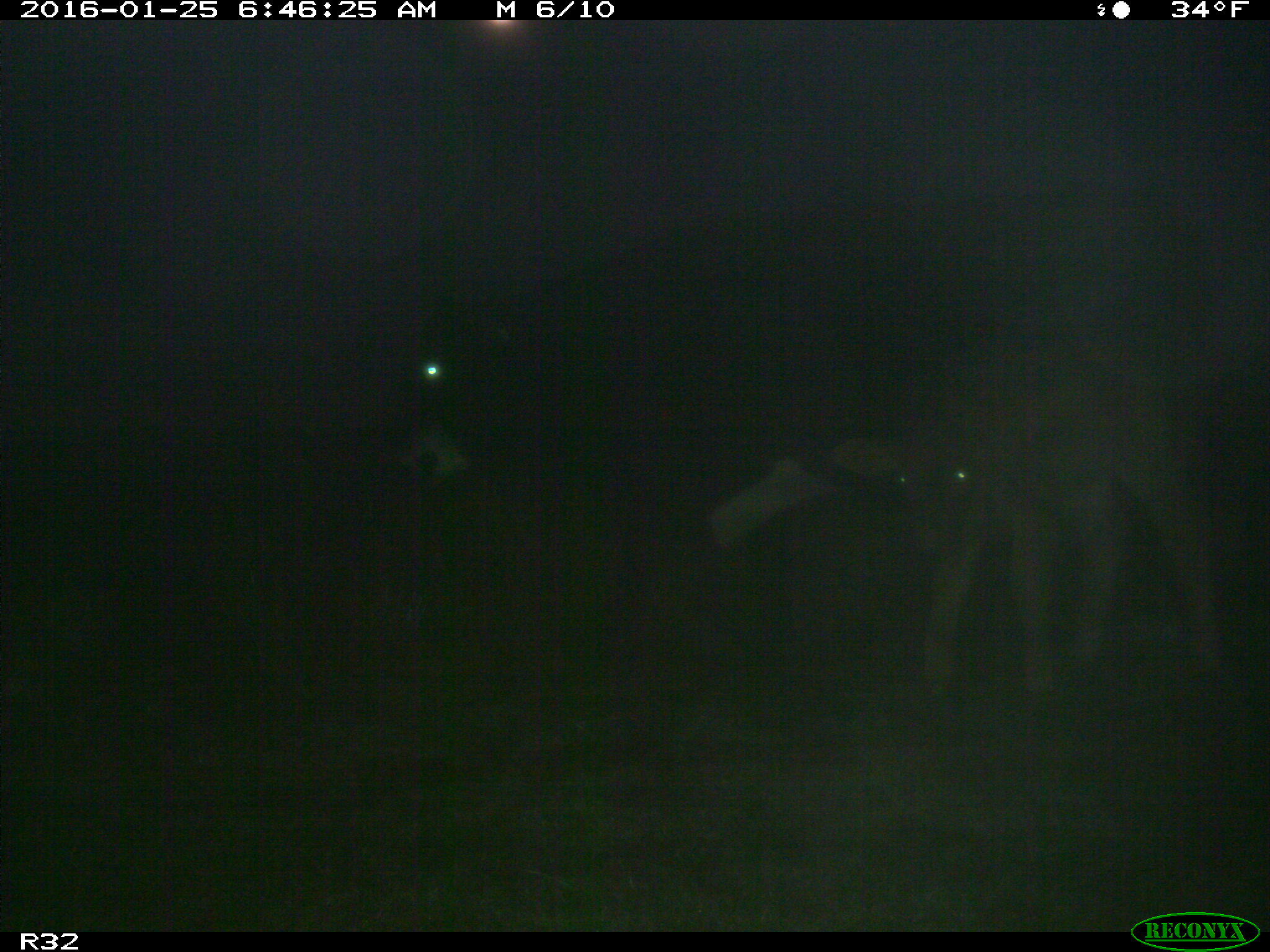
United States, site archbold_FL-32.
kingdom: Animalia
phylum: Chordata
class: Mammalia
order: Artiodactyla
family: Bovidae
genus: Bos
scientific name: Bos taurus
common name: domestic cow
Bos taurus (domestic cow).